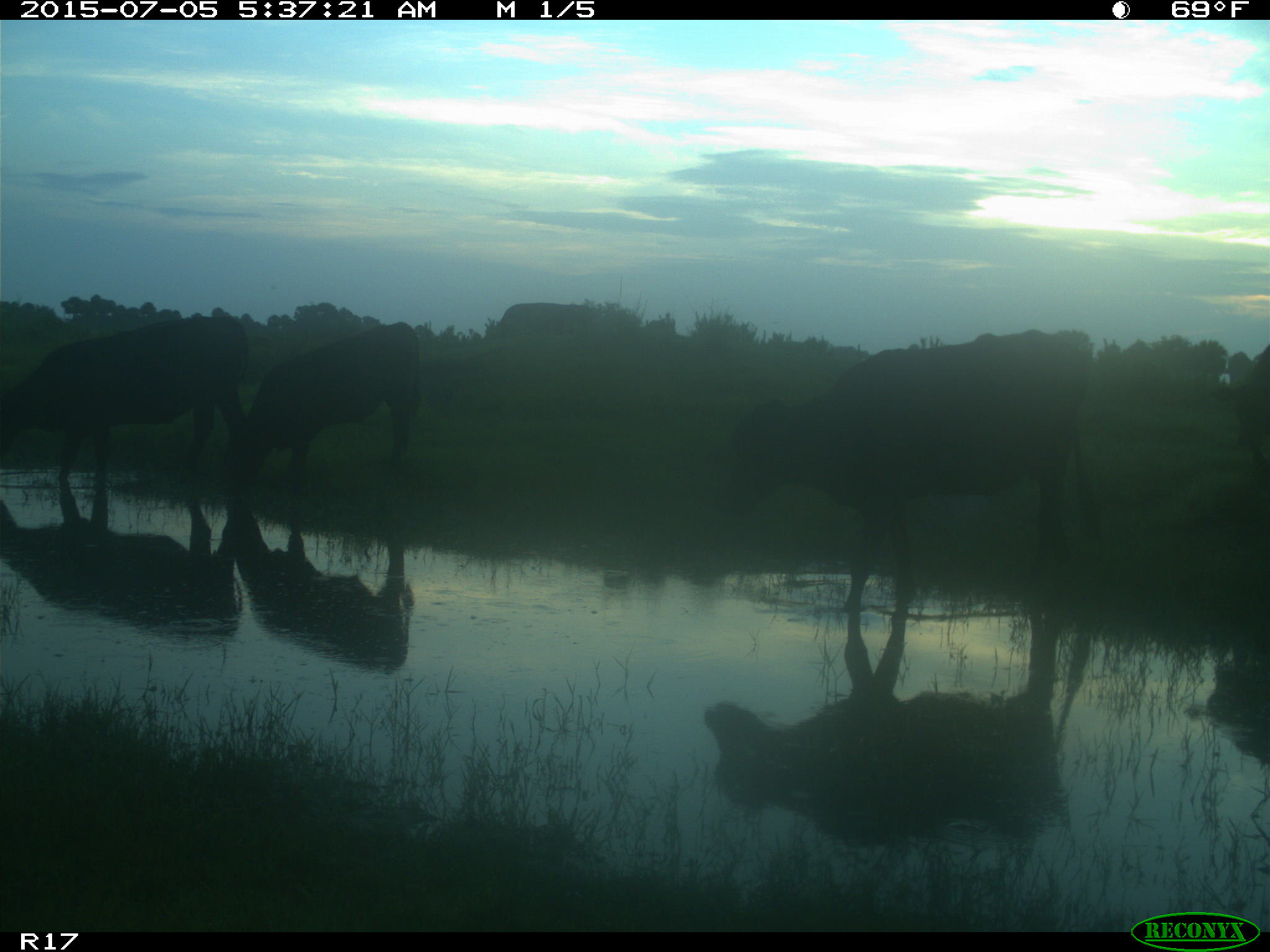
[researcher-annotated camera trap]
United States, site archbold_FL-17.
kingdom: Animalia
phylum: Chordata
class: Mammalia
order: Artiodactyla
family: Bovidae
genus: Bos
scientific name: Bos taurus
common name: domestic cow